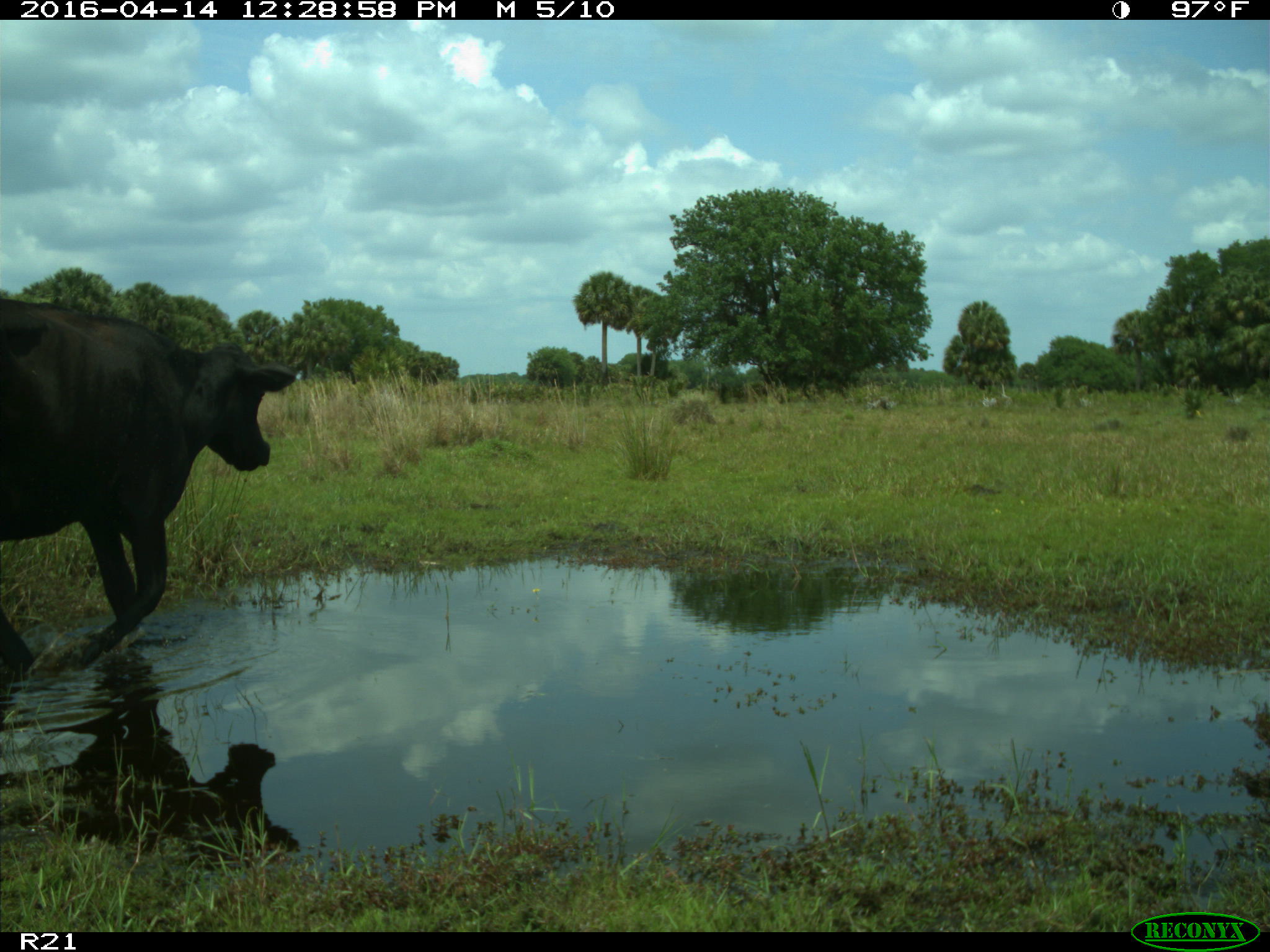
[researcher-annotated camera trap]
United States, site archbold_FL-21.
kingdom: Animalia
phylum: Chordata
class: Mammalia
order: Artiodactyla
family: Bovidae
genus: Bos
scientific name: Bos taurus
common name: domestic cow